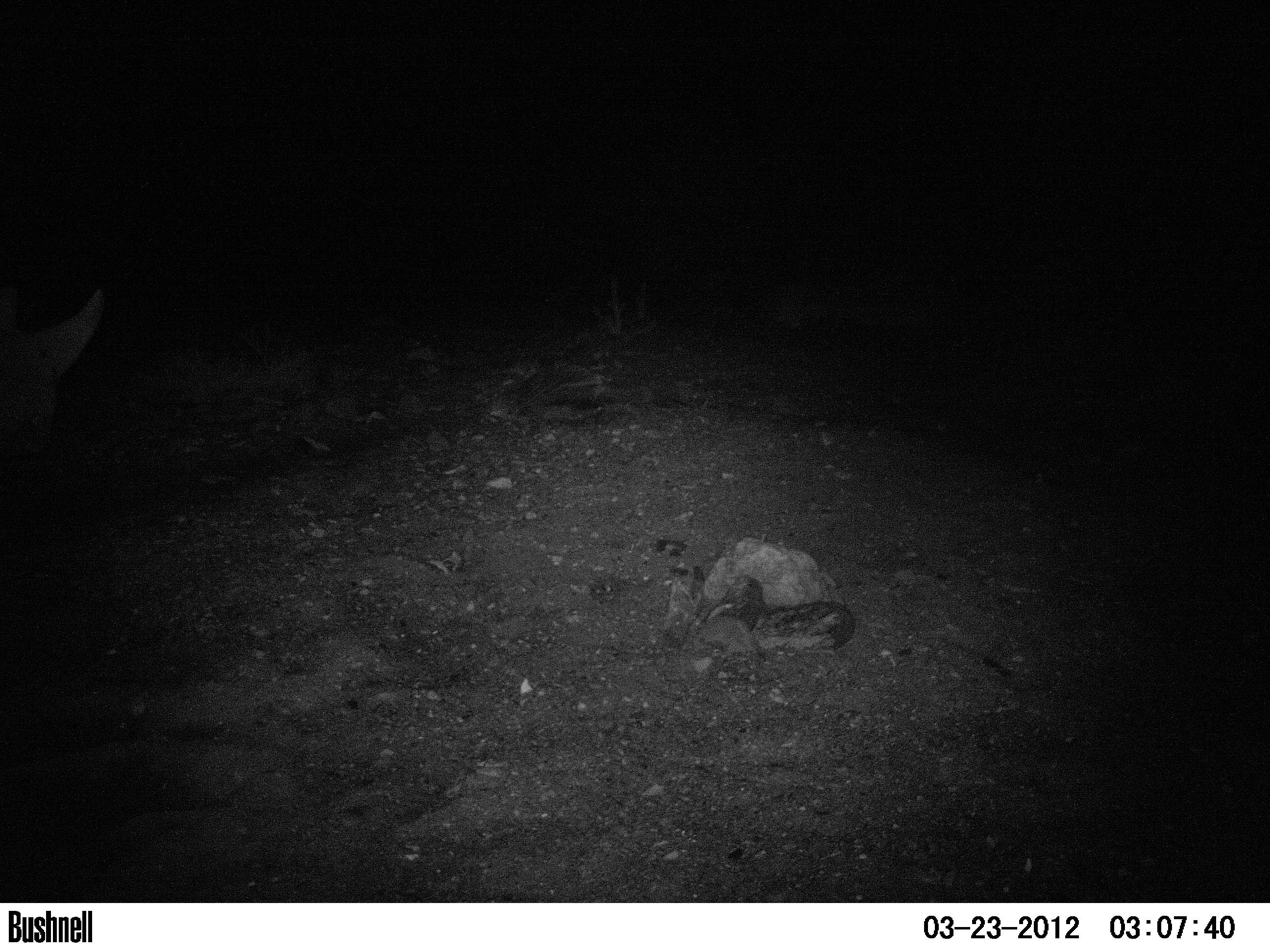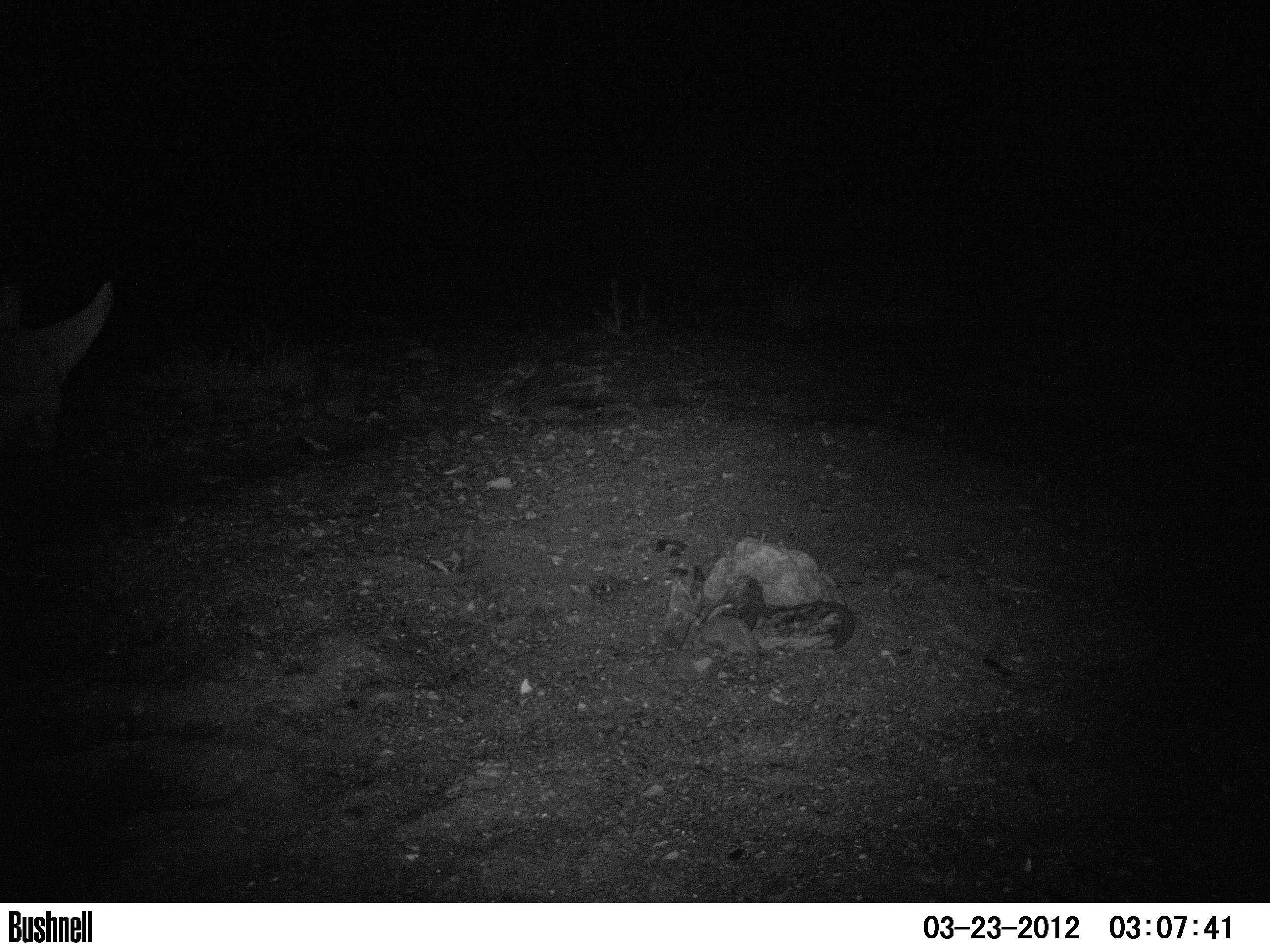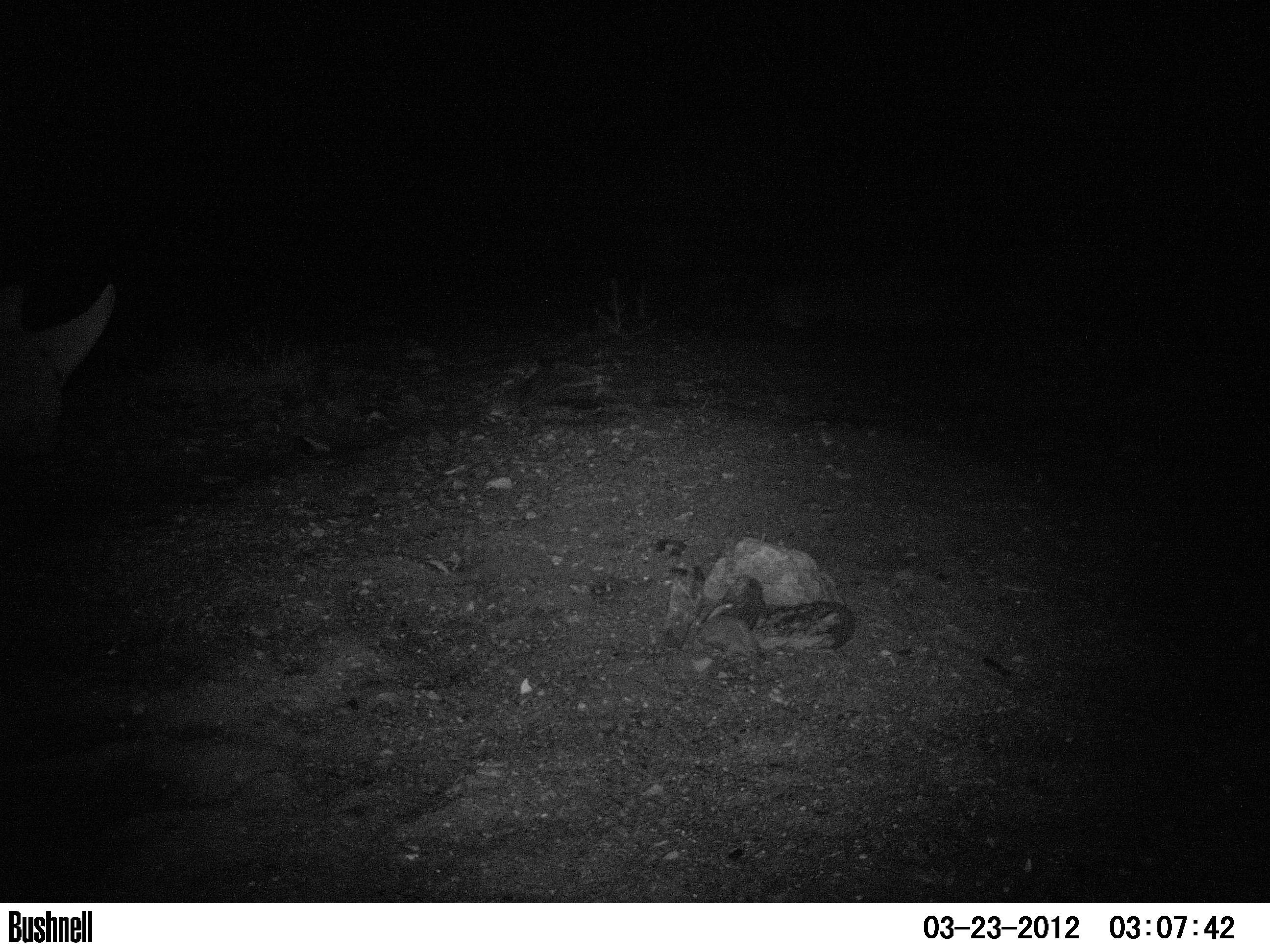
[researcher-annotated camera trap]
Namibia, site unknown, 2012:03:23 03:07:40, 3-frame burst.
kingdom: Animalia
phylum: Chordata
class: Mammalia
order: Perissodactyla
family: Rhinocerotidae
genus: Diceros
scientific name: Diceros bicornis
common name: black rhinoceros